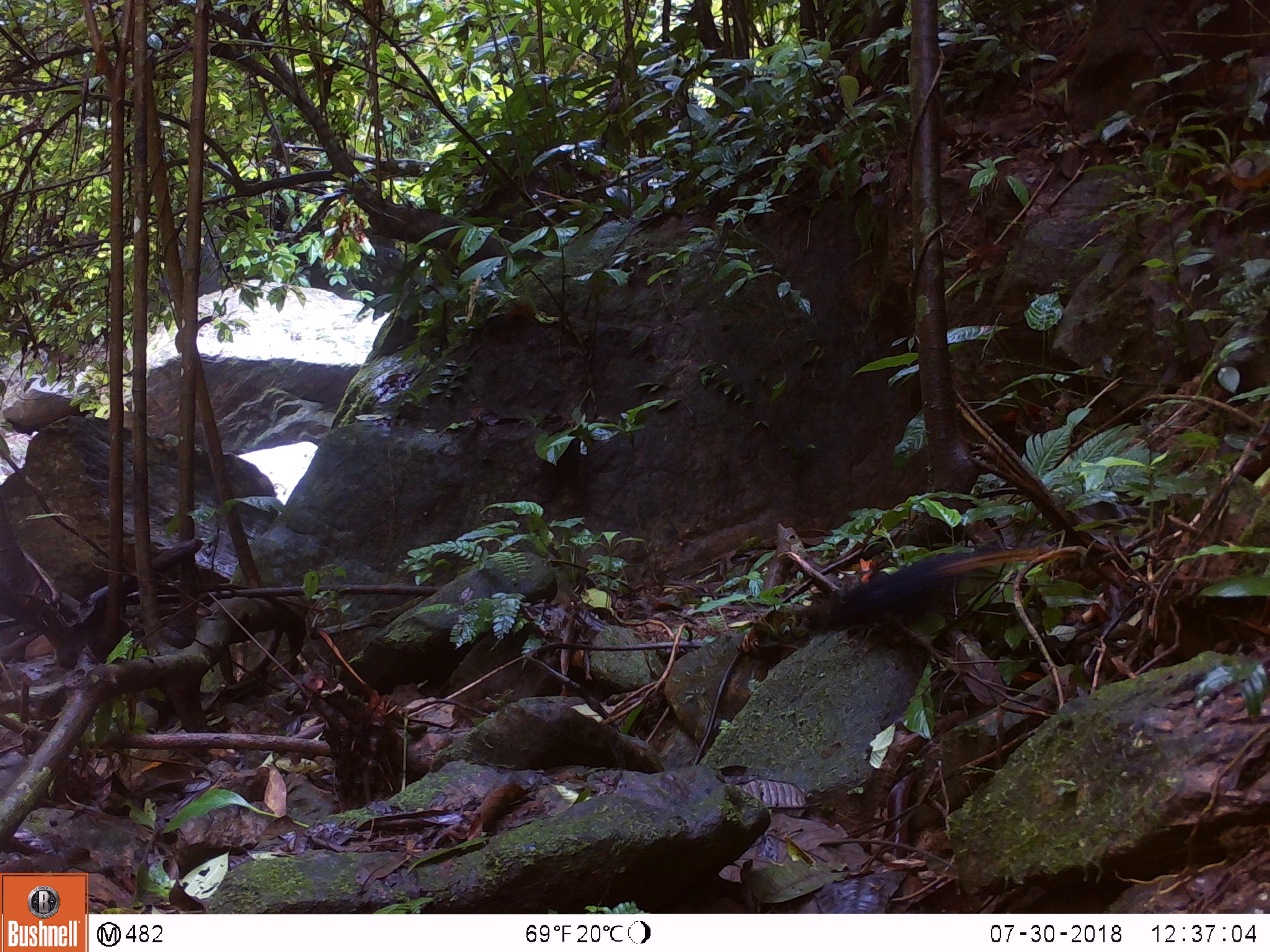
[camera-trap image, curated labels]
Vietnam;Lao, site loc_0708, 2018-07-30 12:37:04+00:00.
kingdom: Animalia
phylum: Chordata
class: Aves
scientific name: Aves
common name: bird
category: unidentified bird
Unidentified bird (bird) (Aves). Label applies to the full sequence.